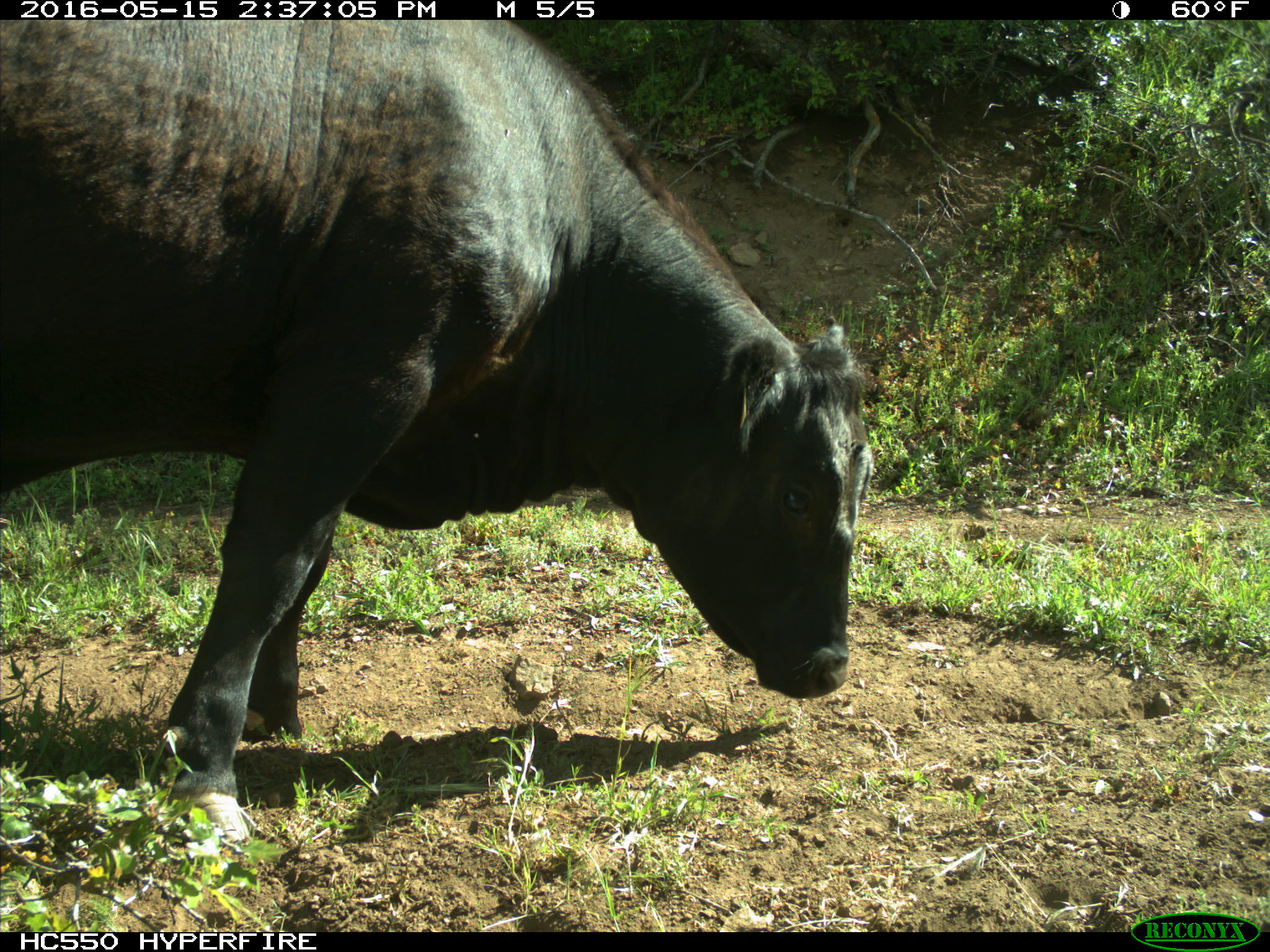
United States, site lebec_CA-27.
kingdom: Animalia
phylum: Chordata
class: Mammalia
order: Artiodactyla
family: Bovidae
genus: Bos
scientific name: Bos taurus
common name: domestic cow